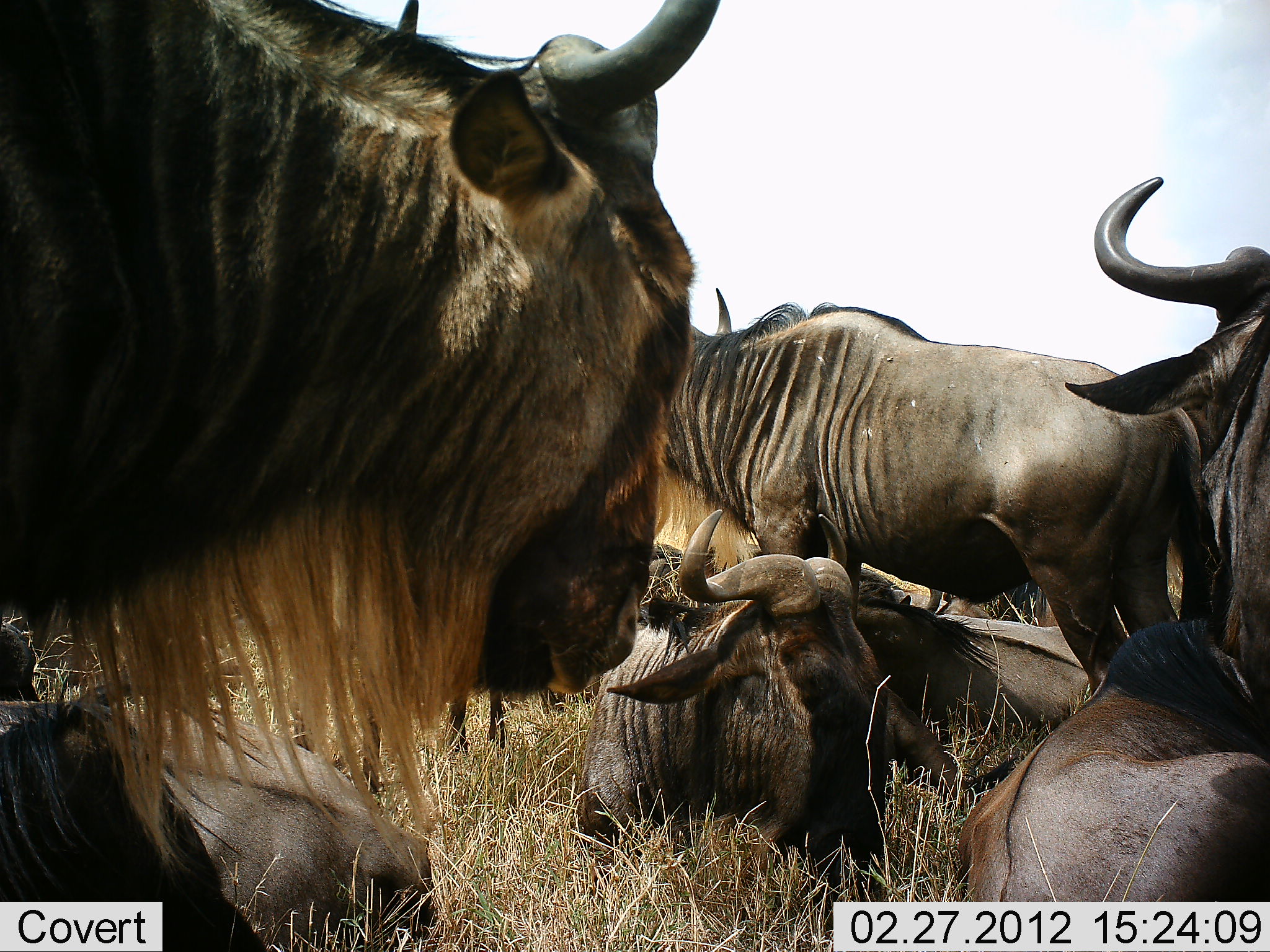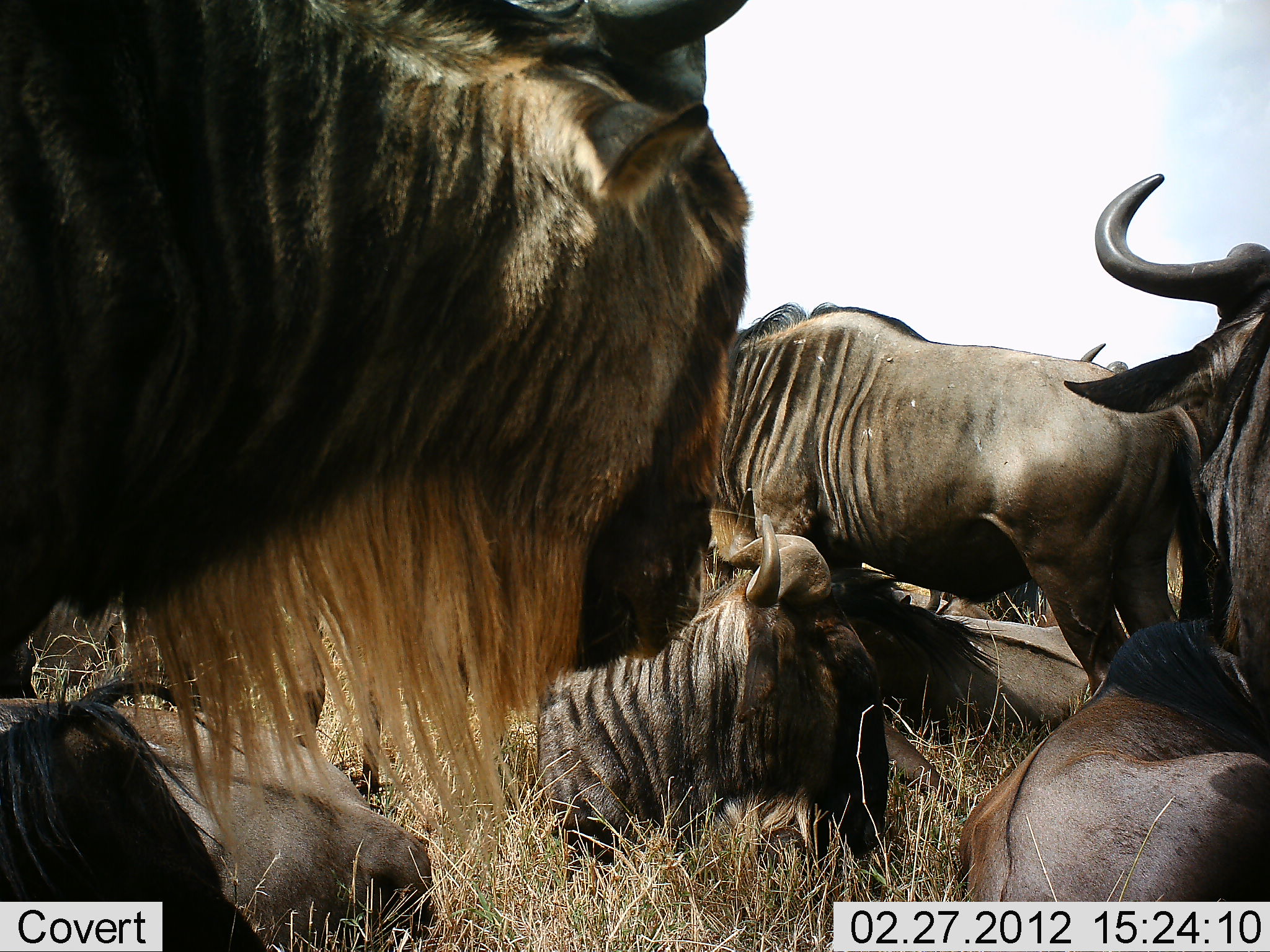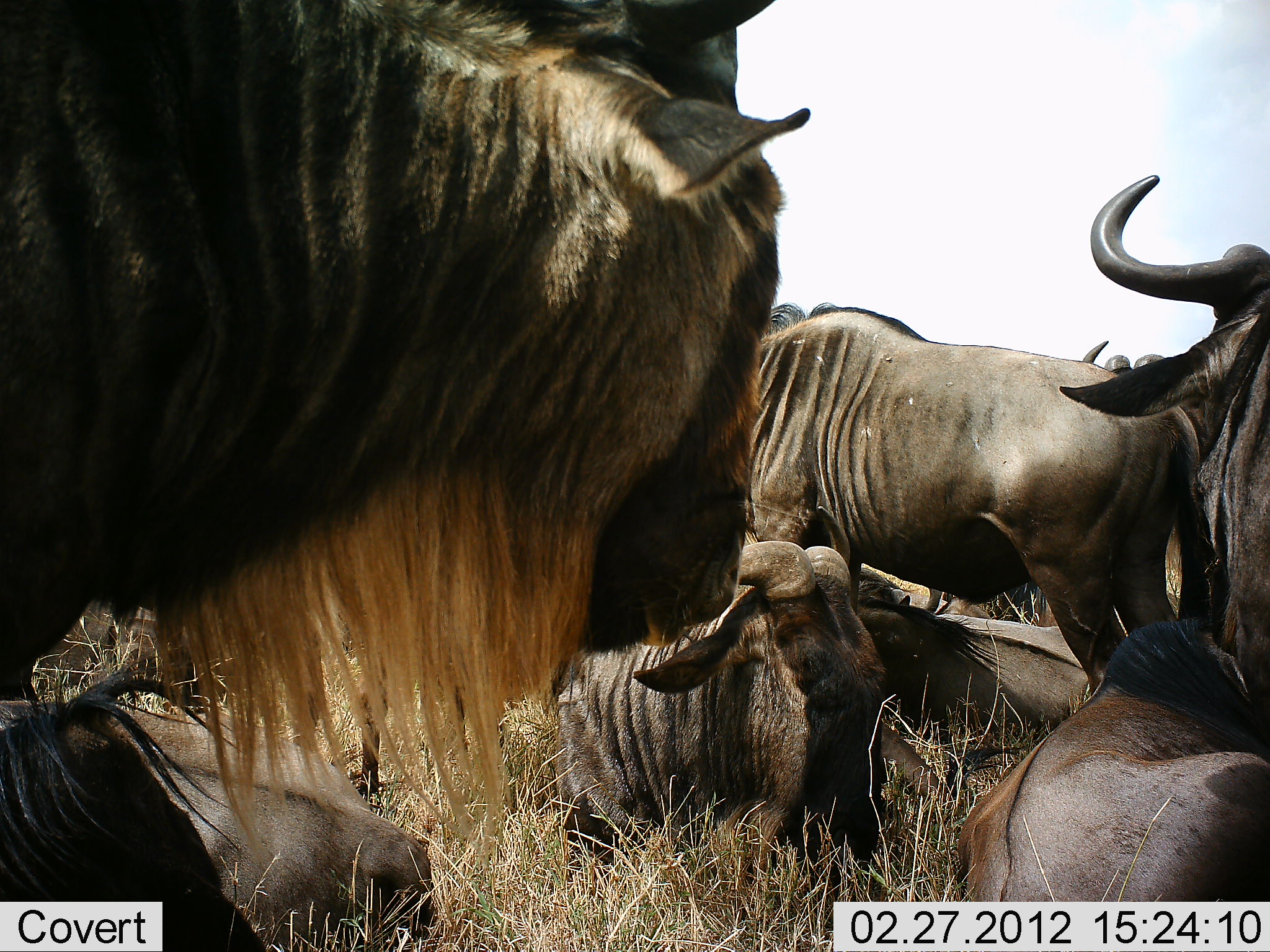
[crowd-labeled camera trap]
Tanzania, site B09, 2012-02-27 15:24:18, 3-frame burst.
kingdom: Animalia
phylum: Chordata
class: Mammalia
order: Artiodactyla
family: Bovidae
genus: Connochaetes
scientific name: Connochaetes taurinus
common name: blue wildebeest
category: wildebeest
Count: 7.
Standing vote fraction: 78%.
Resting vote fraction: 96%.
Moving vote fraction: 7%.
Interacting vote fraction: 0%.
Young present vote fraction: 0%.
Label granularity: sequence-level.